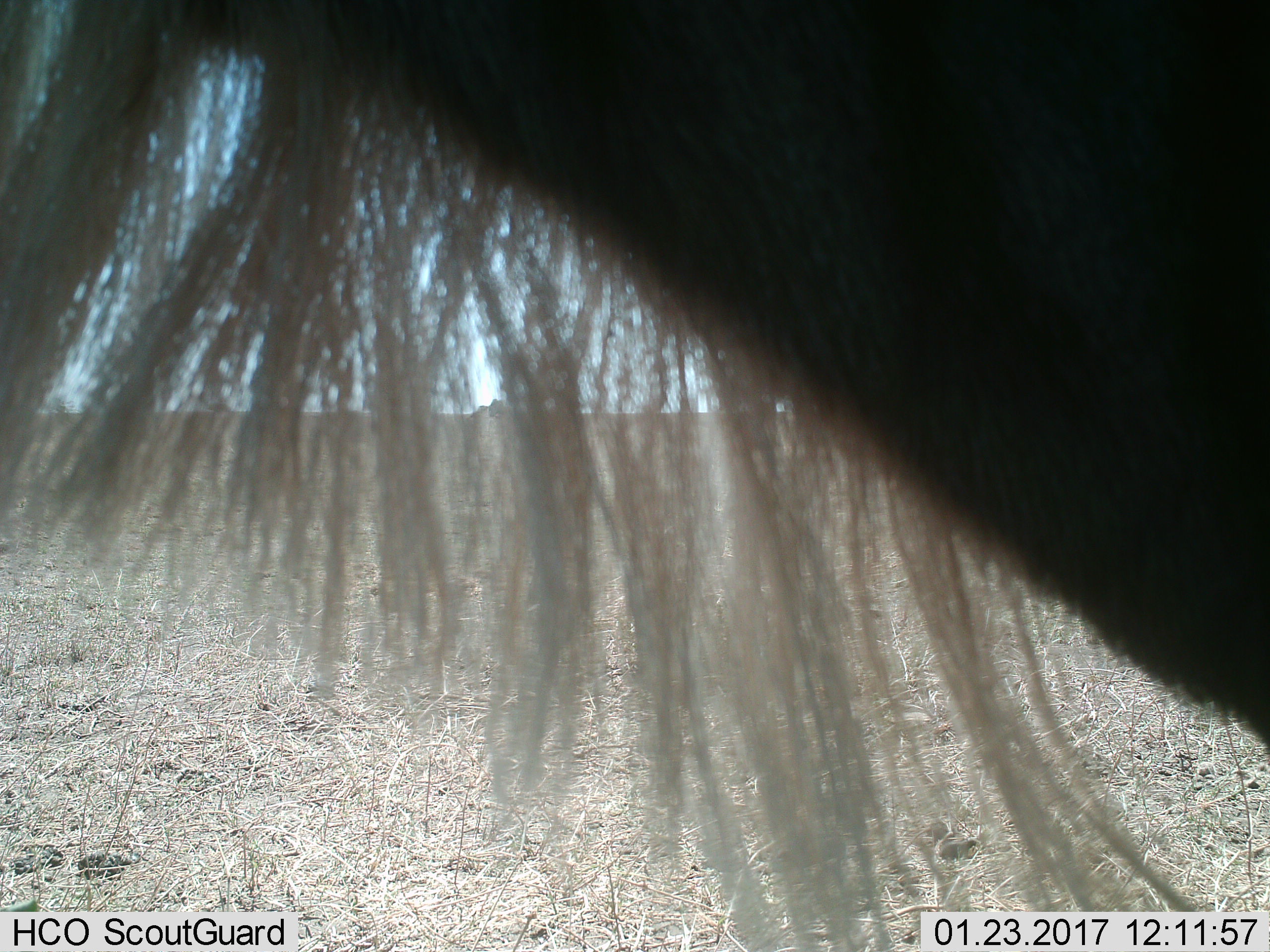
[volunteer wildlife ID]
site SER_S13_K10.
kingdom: Animalia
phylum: Chordata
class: Mammalia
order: Artiodactyla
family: Bovidae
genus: Connochaetes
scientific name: Connochaetes taurinus taurinus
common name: blue wildebeest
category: wildebeestblue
Wildebeestblue (blue wildebeest) (Connochaetes taurinus taurinus), count 1. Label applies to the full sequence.